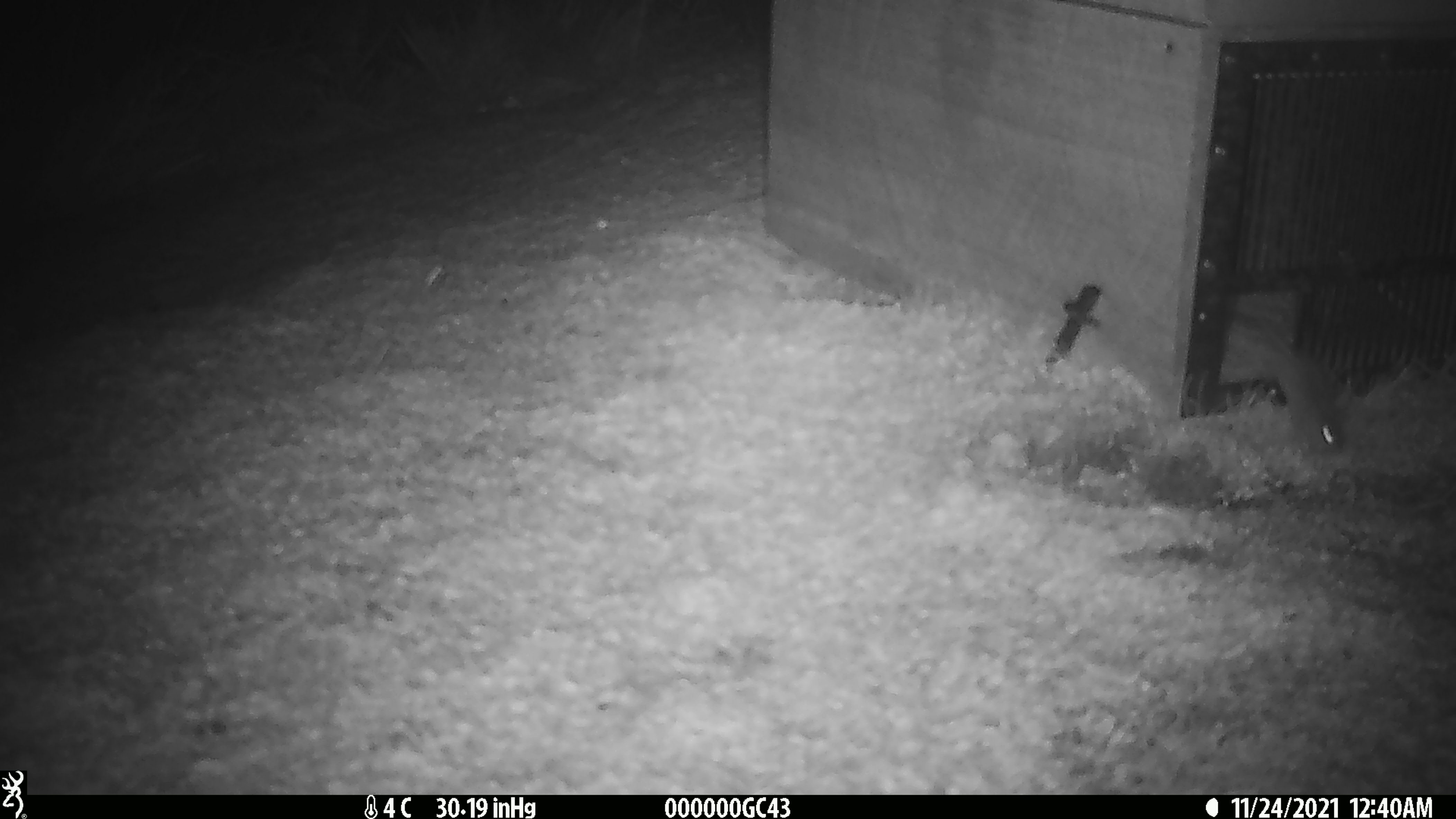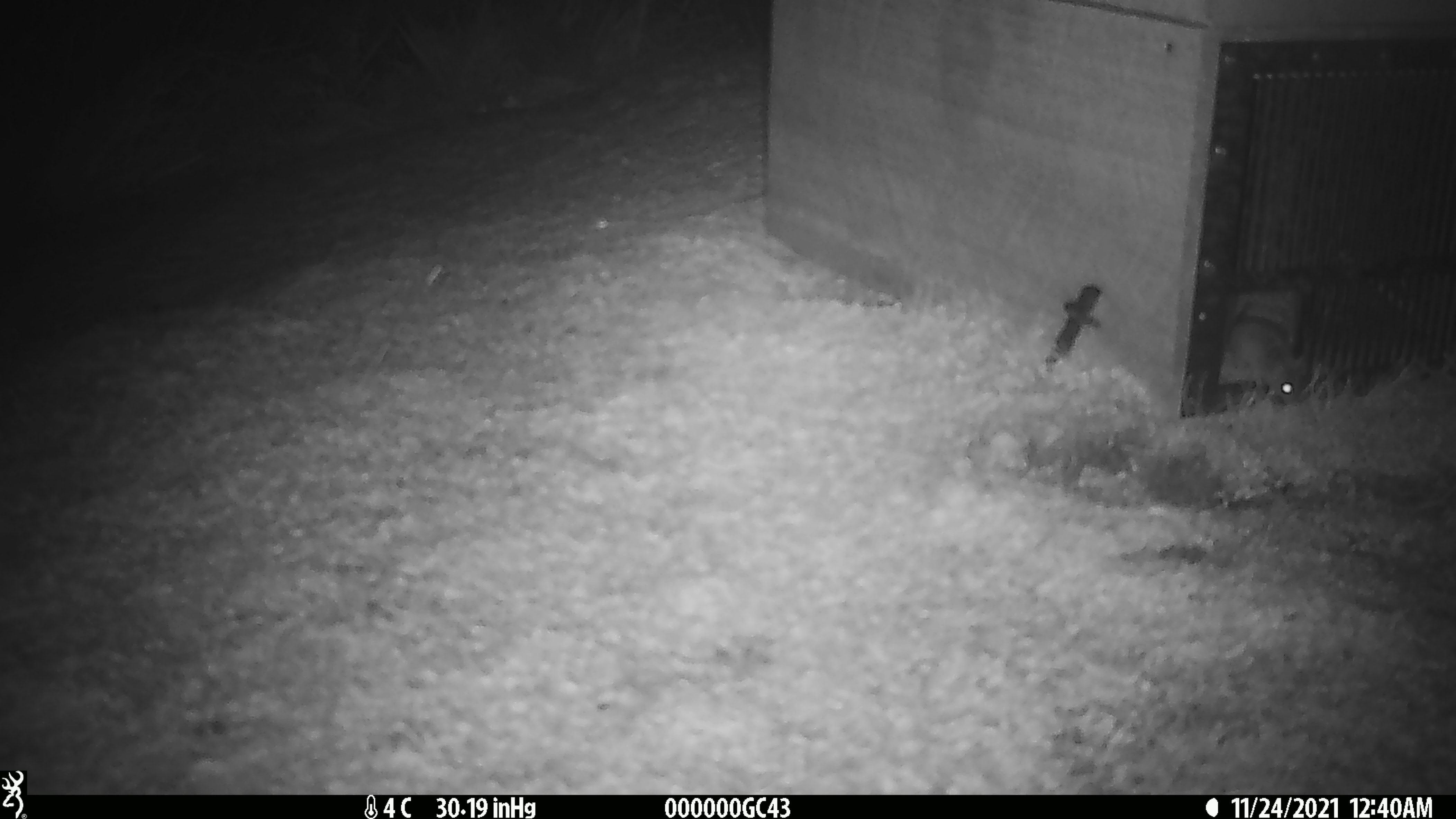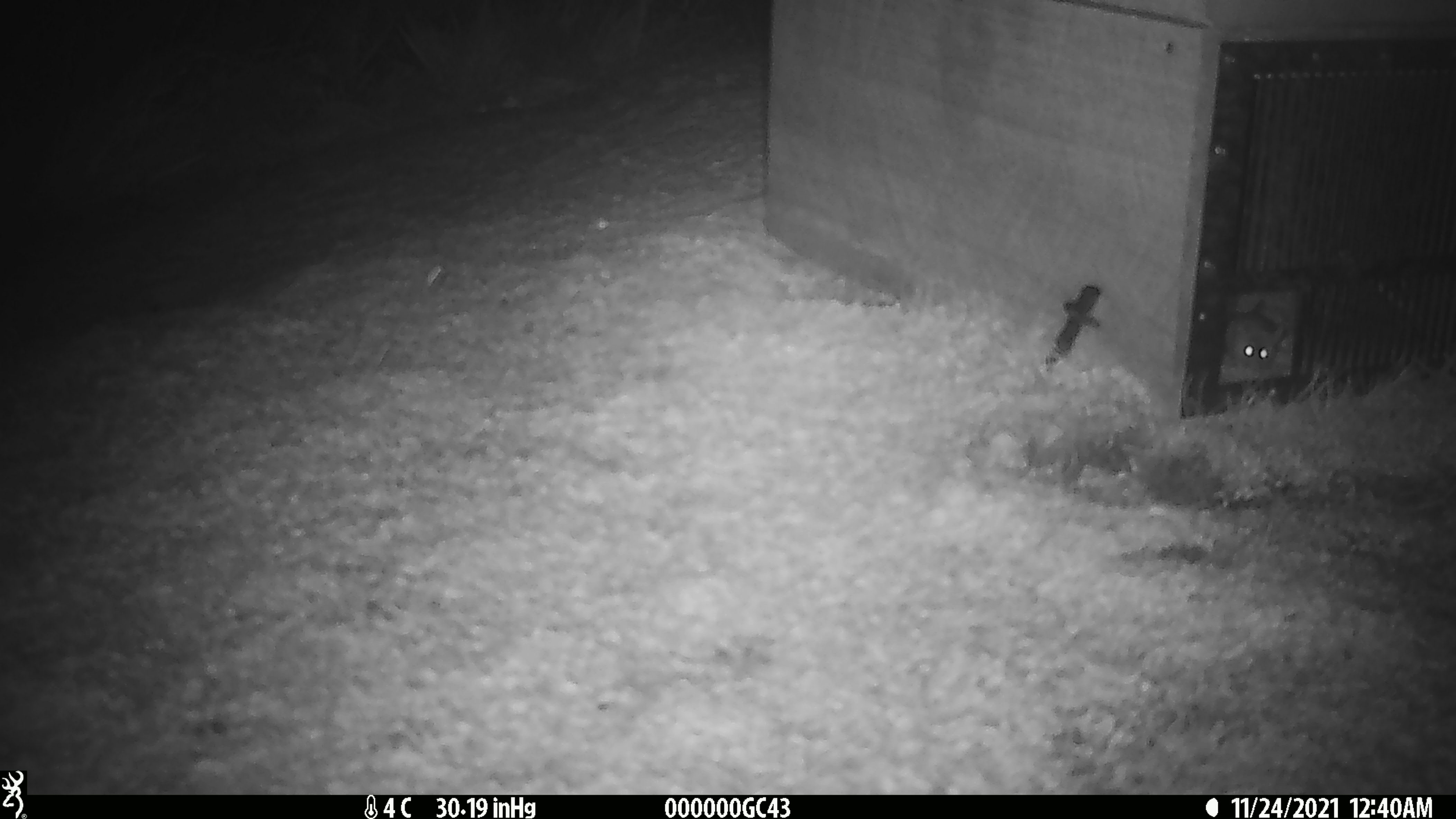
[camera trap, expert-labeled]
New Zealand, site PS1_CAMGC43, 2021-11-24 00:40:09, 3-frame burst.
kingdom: Animalia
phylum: Chordata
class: Mammalia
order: Rodentia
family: Muridae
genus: Mus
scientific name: Mus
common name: mouse